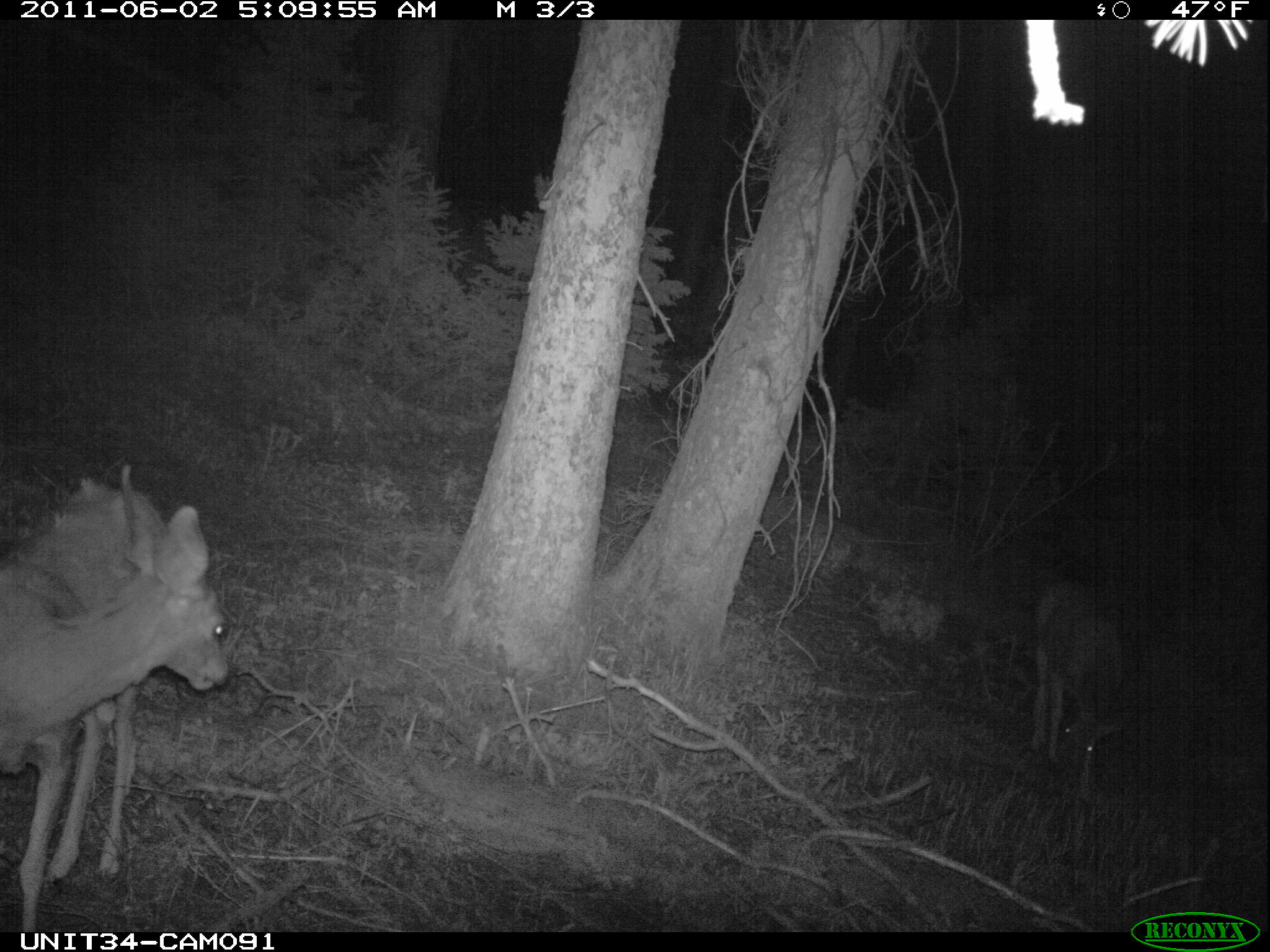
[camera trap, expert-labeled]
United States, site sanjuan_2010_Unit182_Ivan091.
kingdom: Animalia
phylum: Chordata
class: Mammalia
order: Artiodactyla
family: Cervidae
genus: Odocoileus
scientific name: Odocoileus hemionus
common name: mule deer